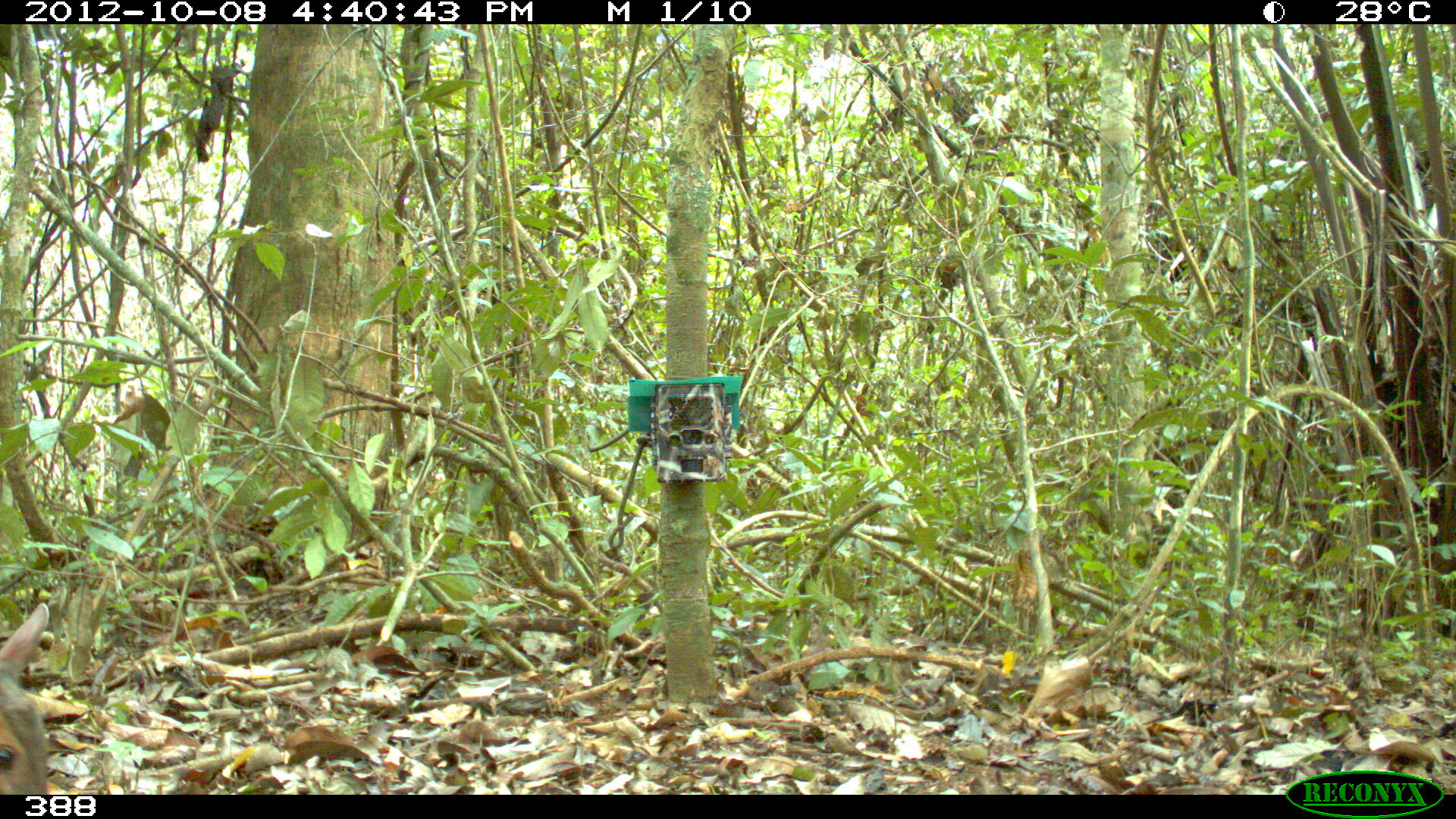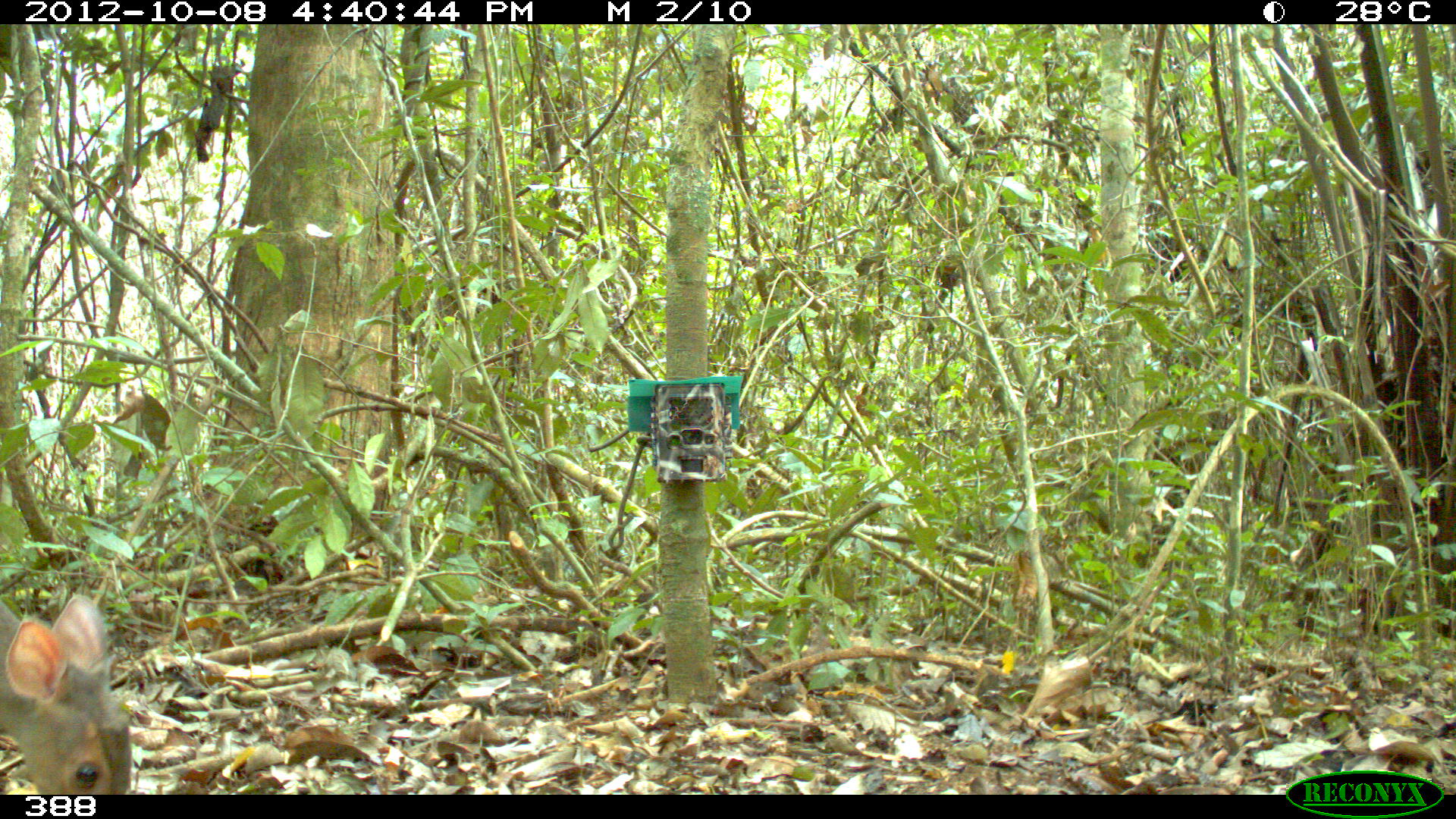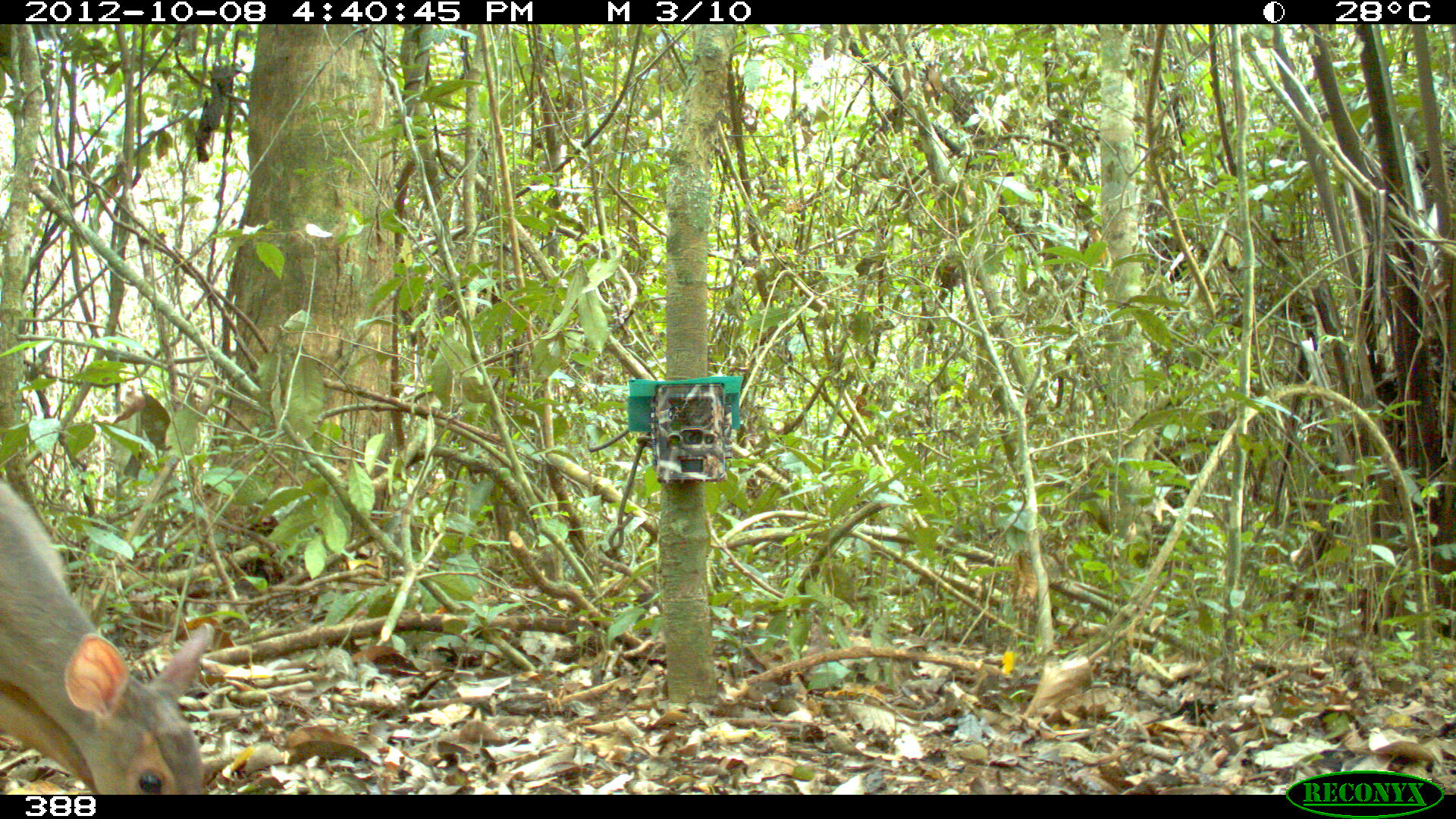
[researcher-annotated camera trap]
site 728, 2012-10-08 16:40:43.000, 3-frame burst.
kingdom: Animalia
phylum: Chordata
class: Mammalia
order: Artiodactyla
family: Cervidae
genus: Mazama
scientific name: Mazama americana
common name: red brocket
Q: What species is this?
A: Mazama americana (red brocket).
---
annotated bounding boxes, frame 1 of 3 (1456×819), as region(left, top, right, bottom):
mazama americana: region(0, 601, 50, 791)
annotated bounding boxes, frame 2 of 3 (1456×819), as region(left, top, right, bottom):
mazama americana: region(0, 589, 134, 794)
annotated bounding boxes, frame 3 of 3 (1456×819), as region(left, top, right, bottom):
mazama americana: region(0, 476, 215, 794)